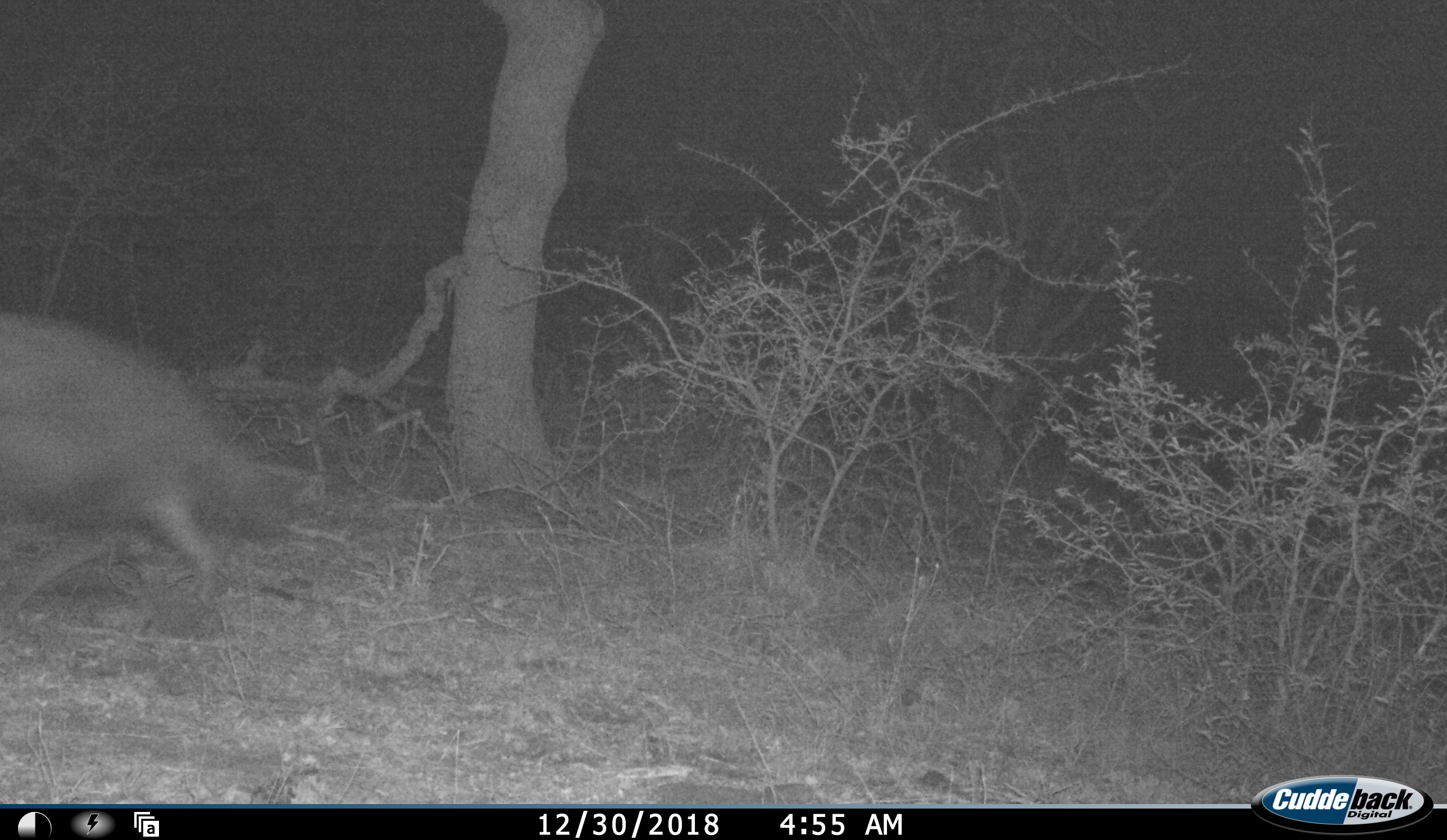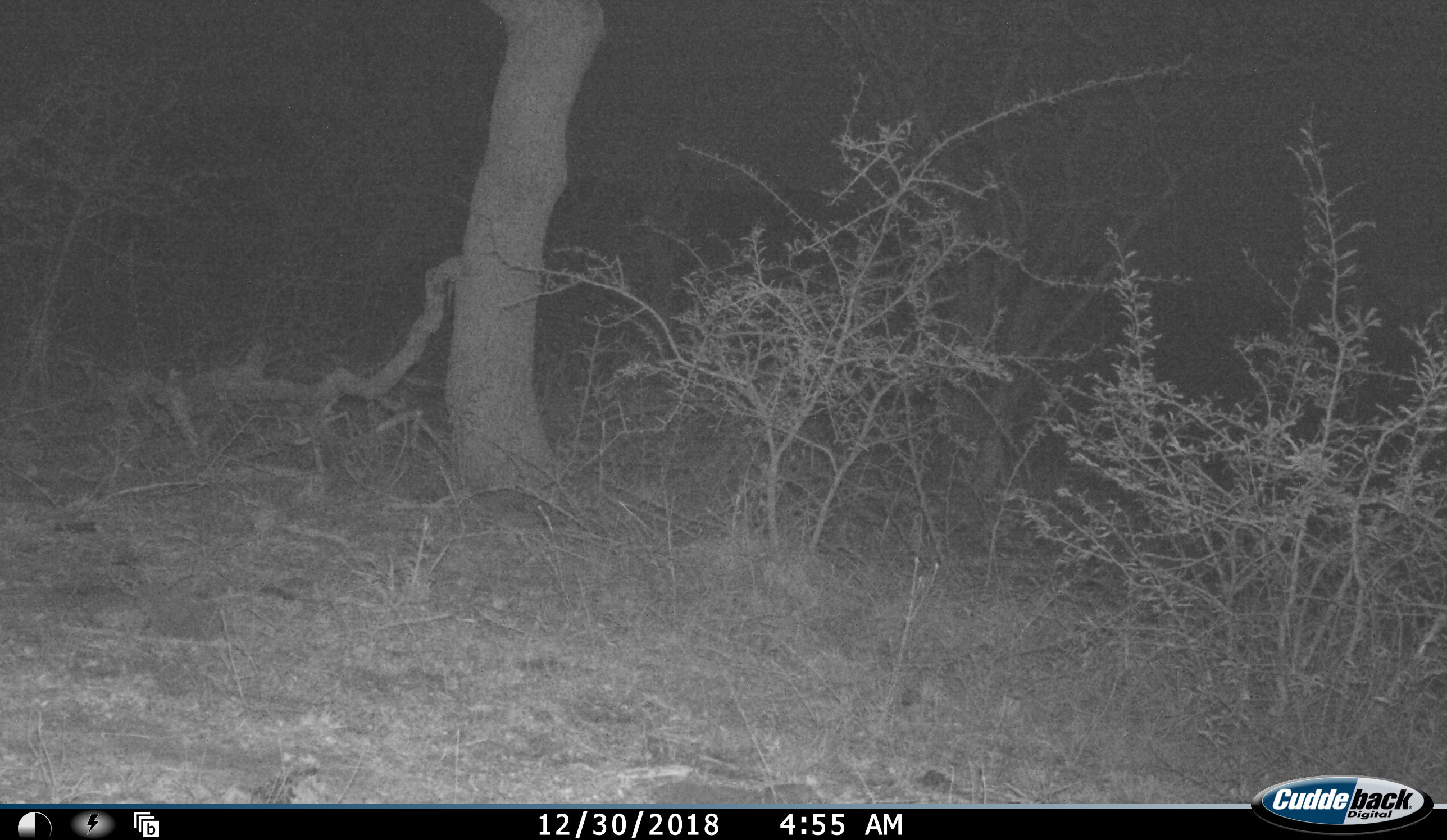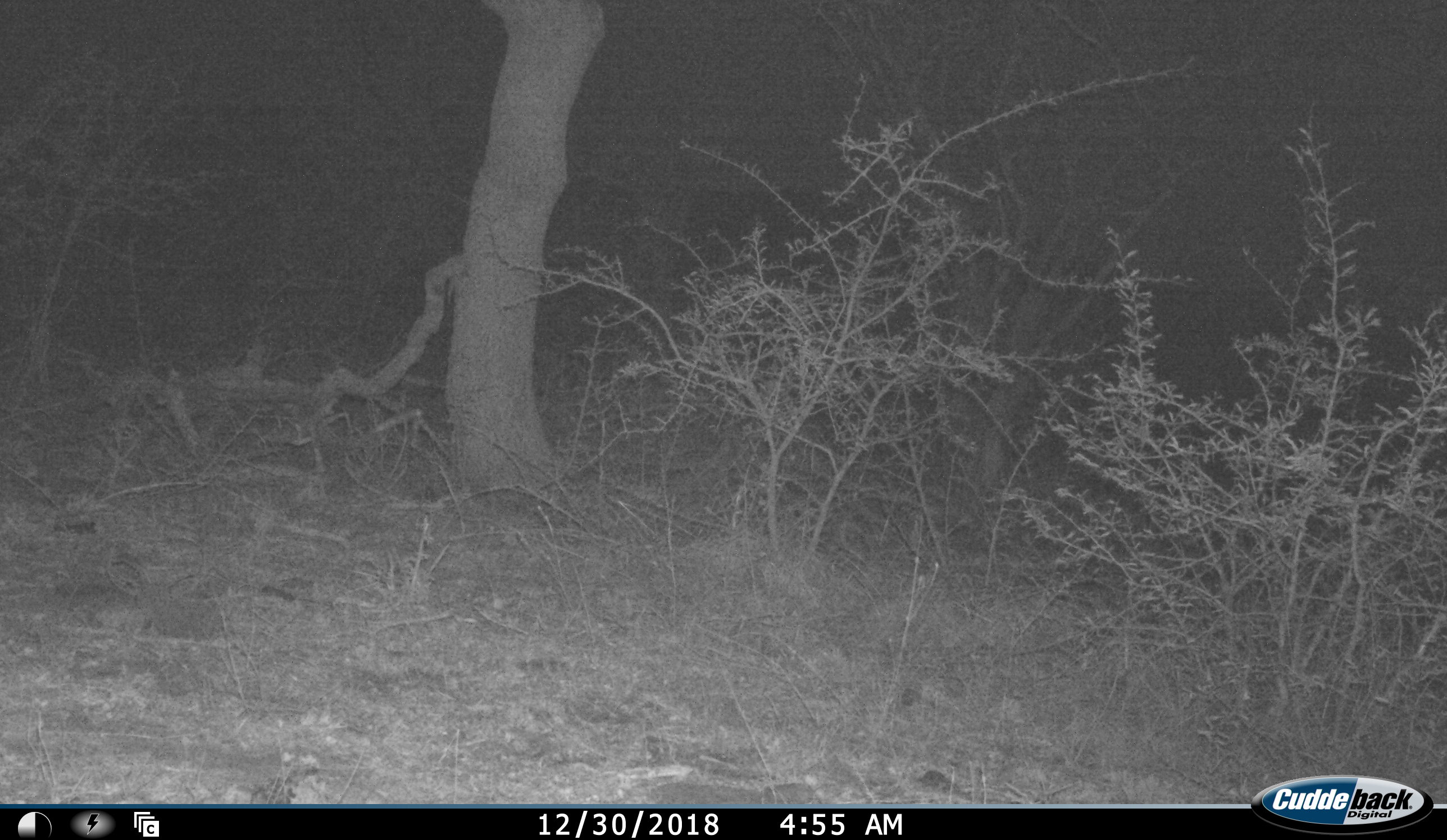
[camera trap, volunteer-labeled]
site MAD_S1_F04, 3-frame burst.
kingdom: Animalia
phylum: Chordata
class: Aves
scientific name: Aves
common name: bird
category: birdother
Birdother (bird) (Aves), count 1. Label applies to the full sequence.